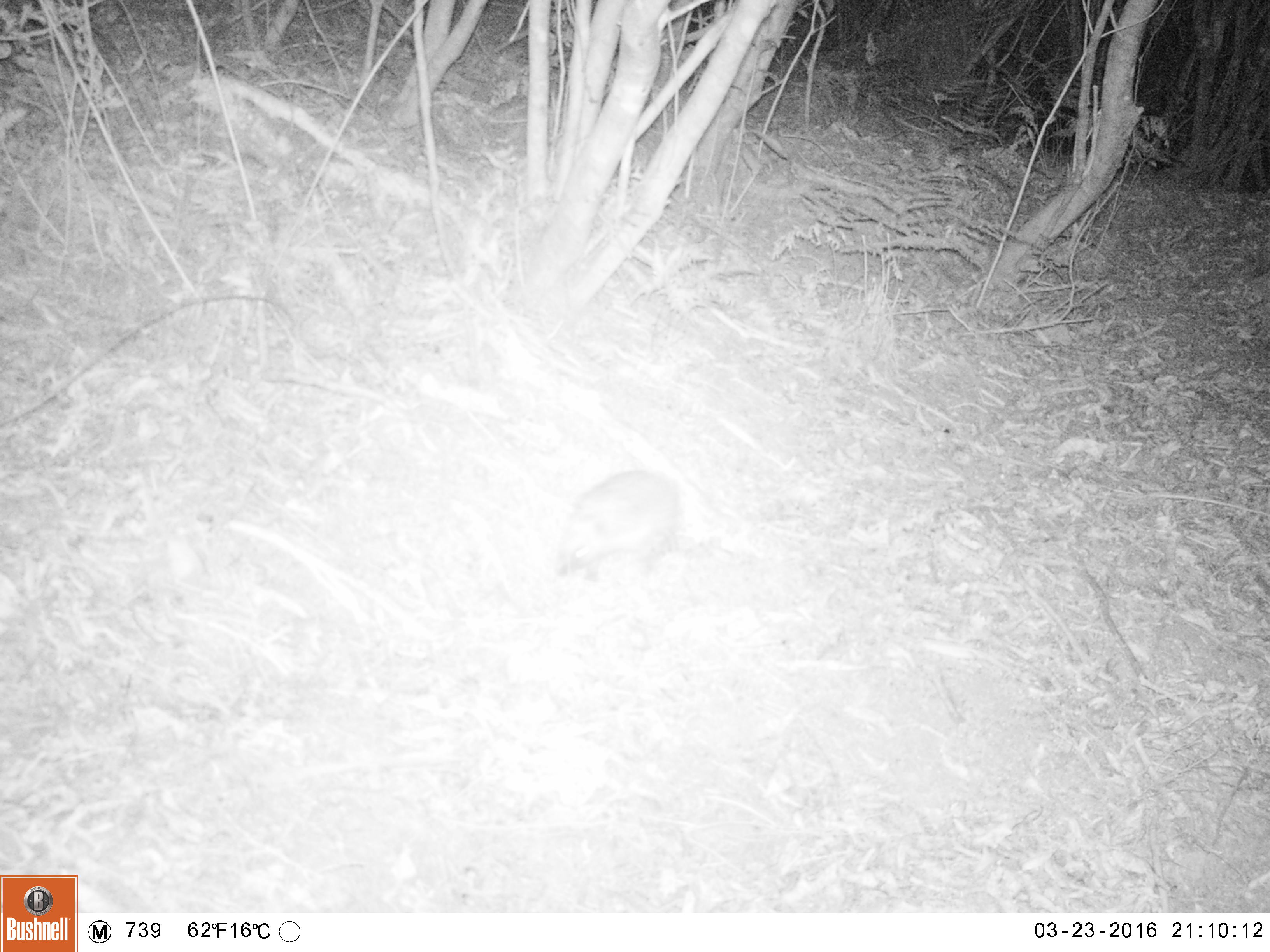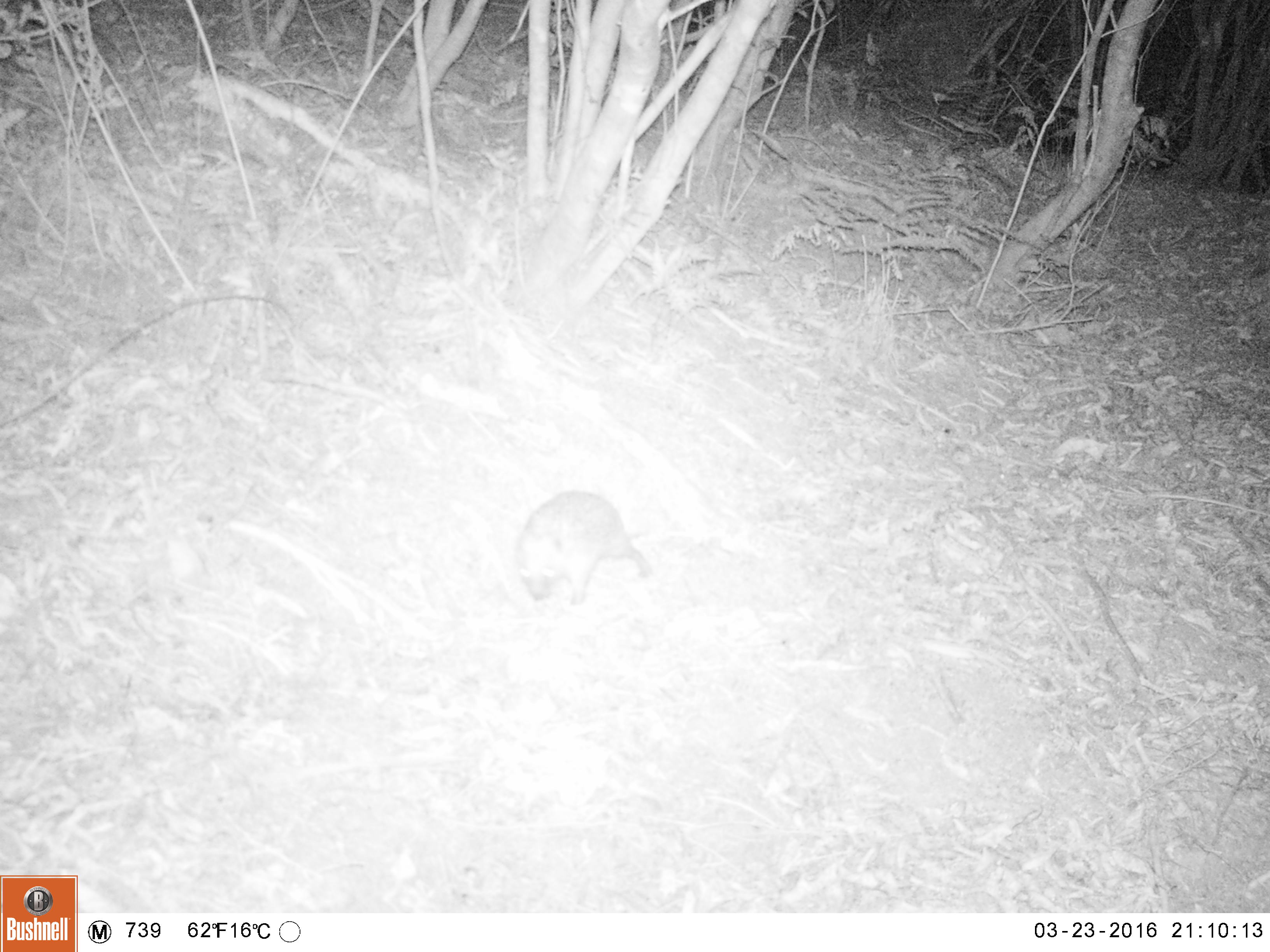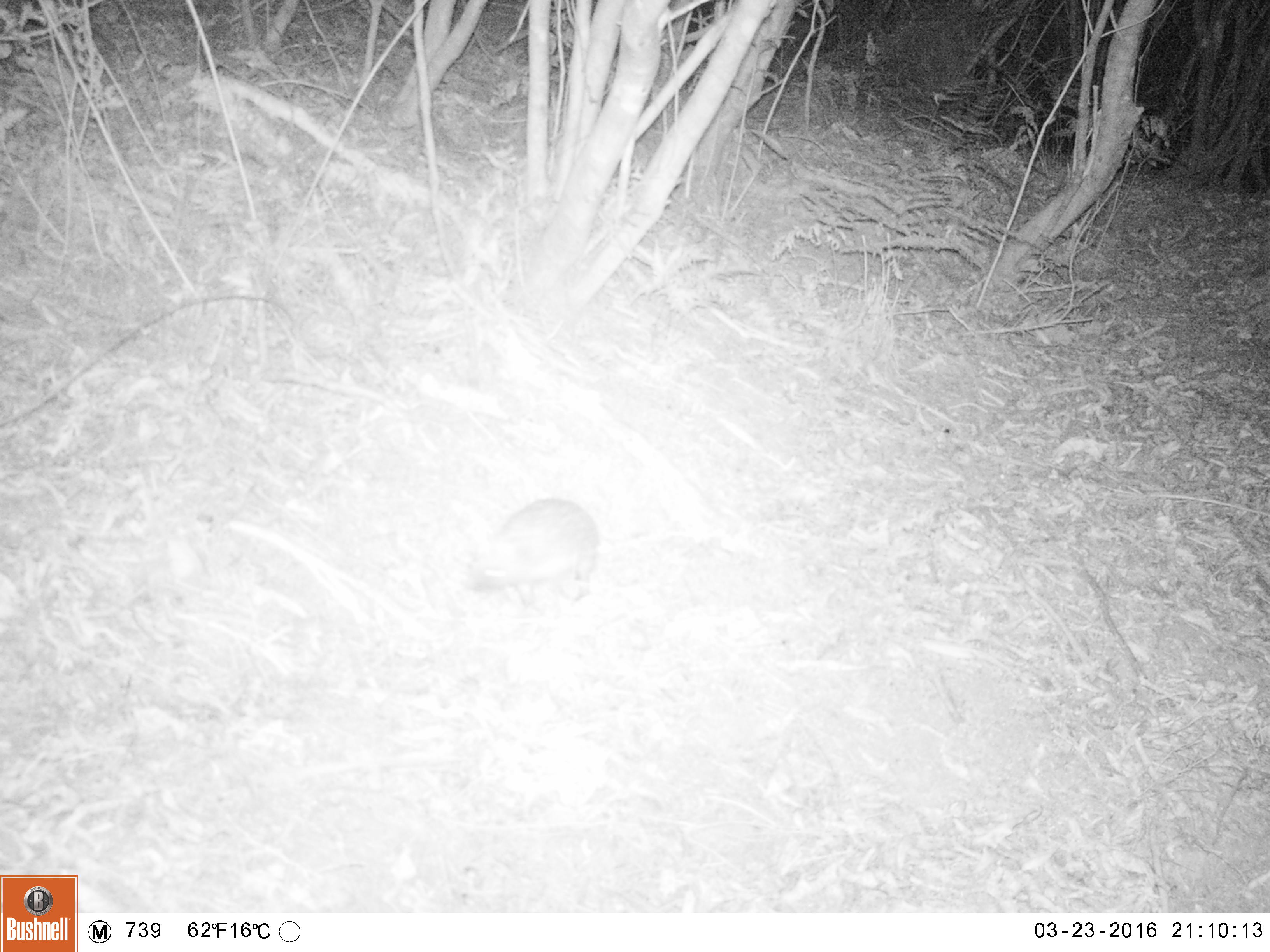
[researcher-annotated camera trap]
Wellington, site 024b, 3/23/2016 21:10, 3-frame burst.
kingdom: Animalia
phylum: Chordata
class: Mammalia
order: Eulipotyphla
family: Erinaceidae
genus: Erinaceus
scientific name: Erinaceus europaeus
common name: hedgehog